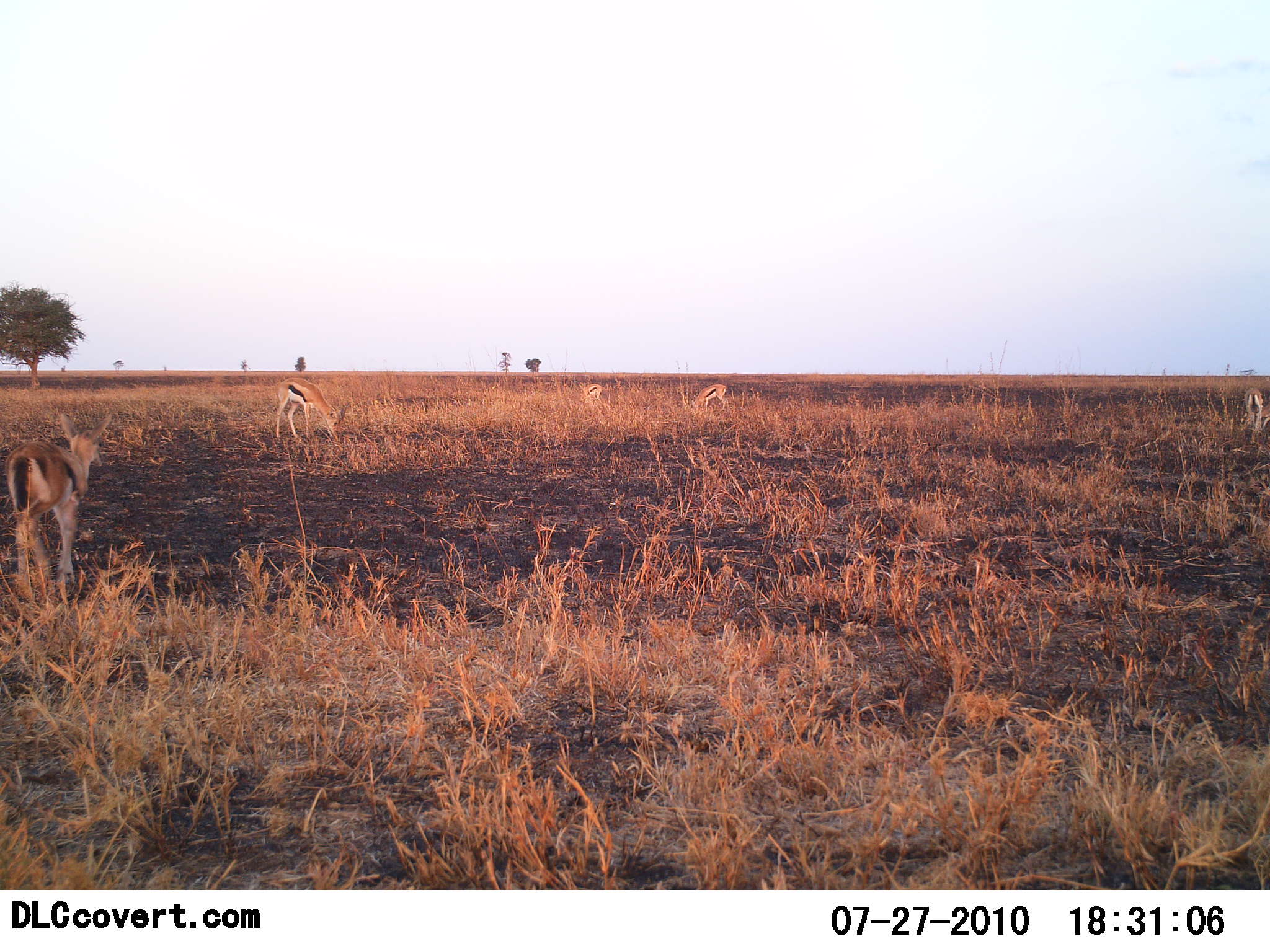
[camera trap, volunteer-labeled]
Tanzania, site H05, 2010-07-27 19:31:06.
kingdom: Animalia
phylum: Chordata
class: Mammalia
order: Artiodactyla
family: Bovidae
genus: Eudorcas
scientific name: Eudorcas thomsonii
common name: thomson's gazelle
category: gazellethomsons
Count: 5.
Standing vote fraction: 60%.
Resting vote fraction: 10%.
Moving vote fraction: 30%.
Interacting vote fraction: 0%.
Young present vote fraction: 0%.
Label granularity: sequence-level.